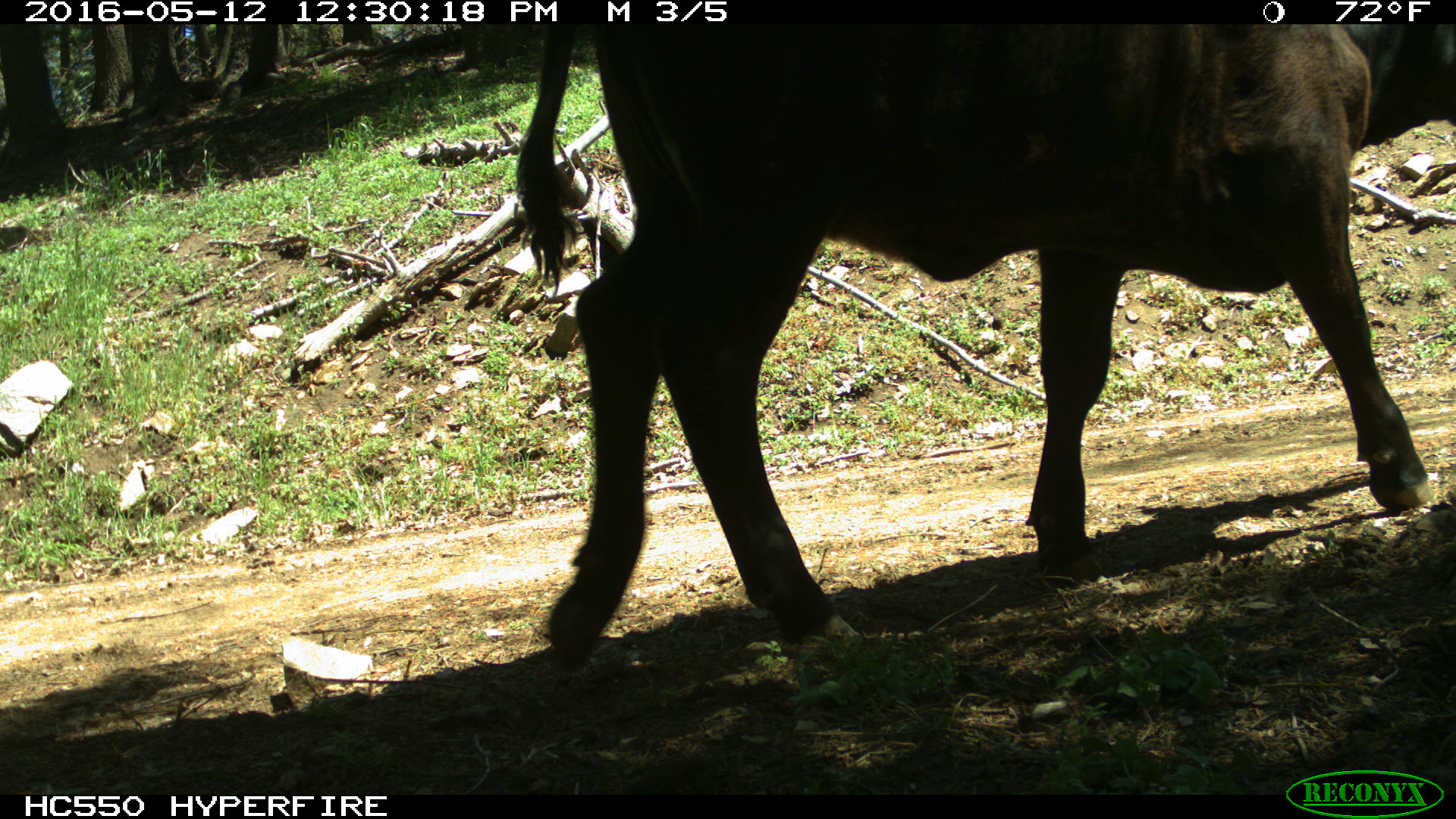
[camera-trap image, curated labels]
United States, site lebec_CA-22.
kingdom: Animalia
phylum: Chordata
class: Mammalia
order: Artiodactyla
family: Bovidae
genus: Bos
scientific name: Bos taurus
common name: domestic cow